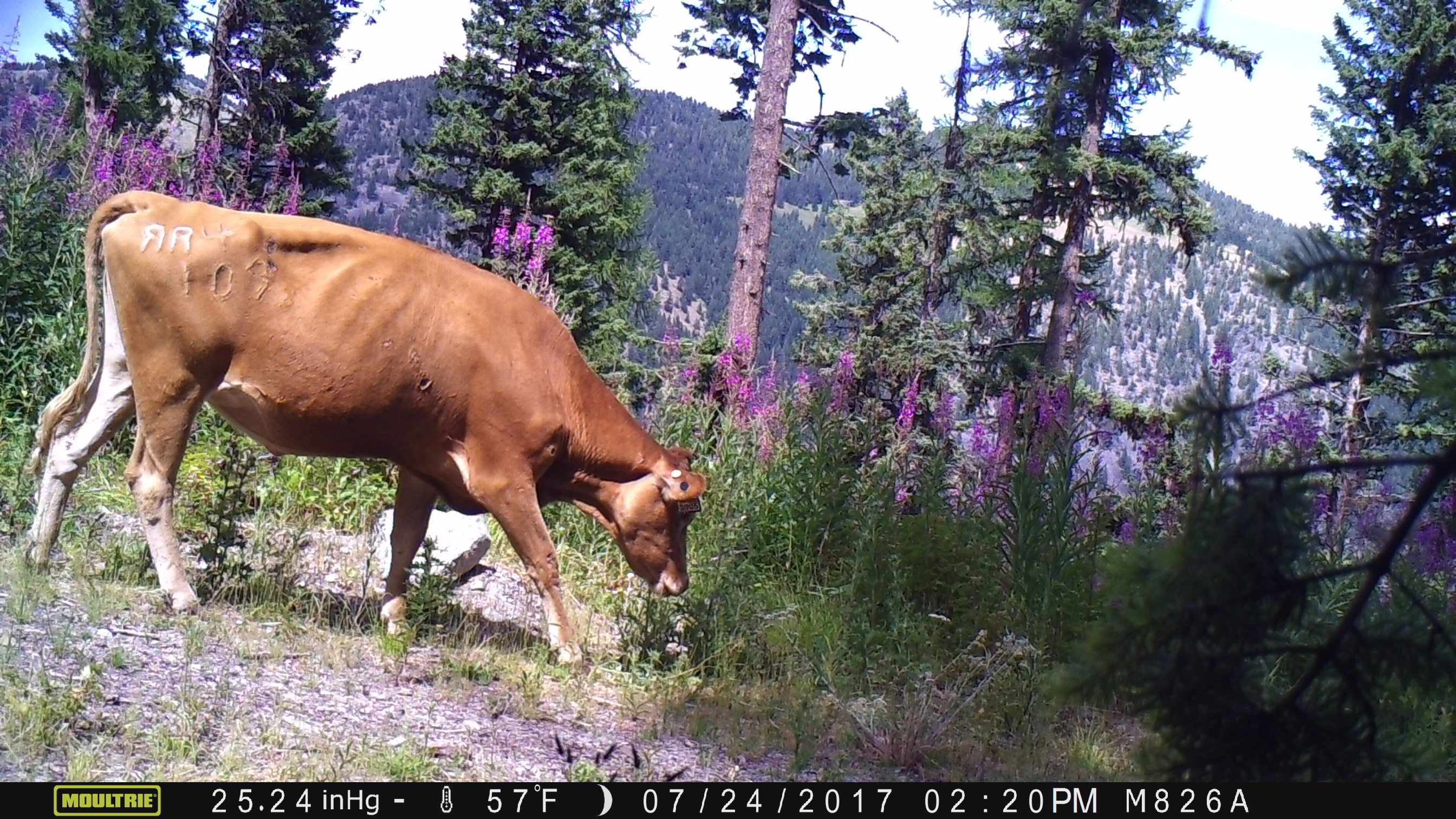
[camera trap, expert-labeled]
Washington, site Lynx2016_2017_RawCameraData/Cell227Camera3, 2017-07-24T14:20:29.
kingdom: Animalia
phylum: Chordata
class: Mammalia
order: Artiodactyla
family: Bovidae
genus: Bos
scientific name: Bos taurus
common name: domestic cattle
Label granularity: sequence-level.